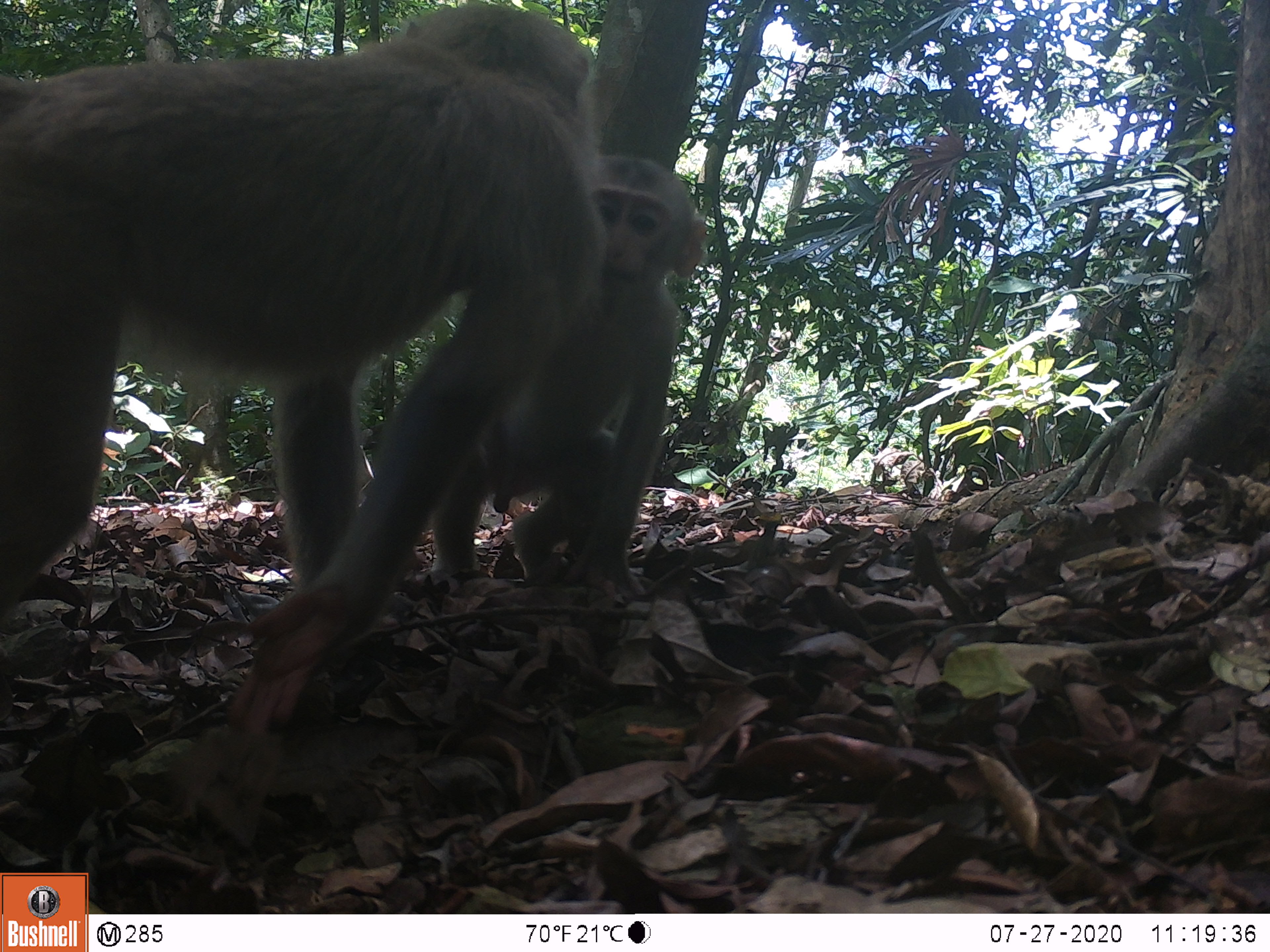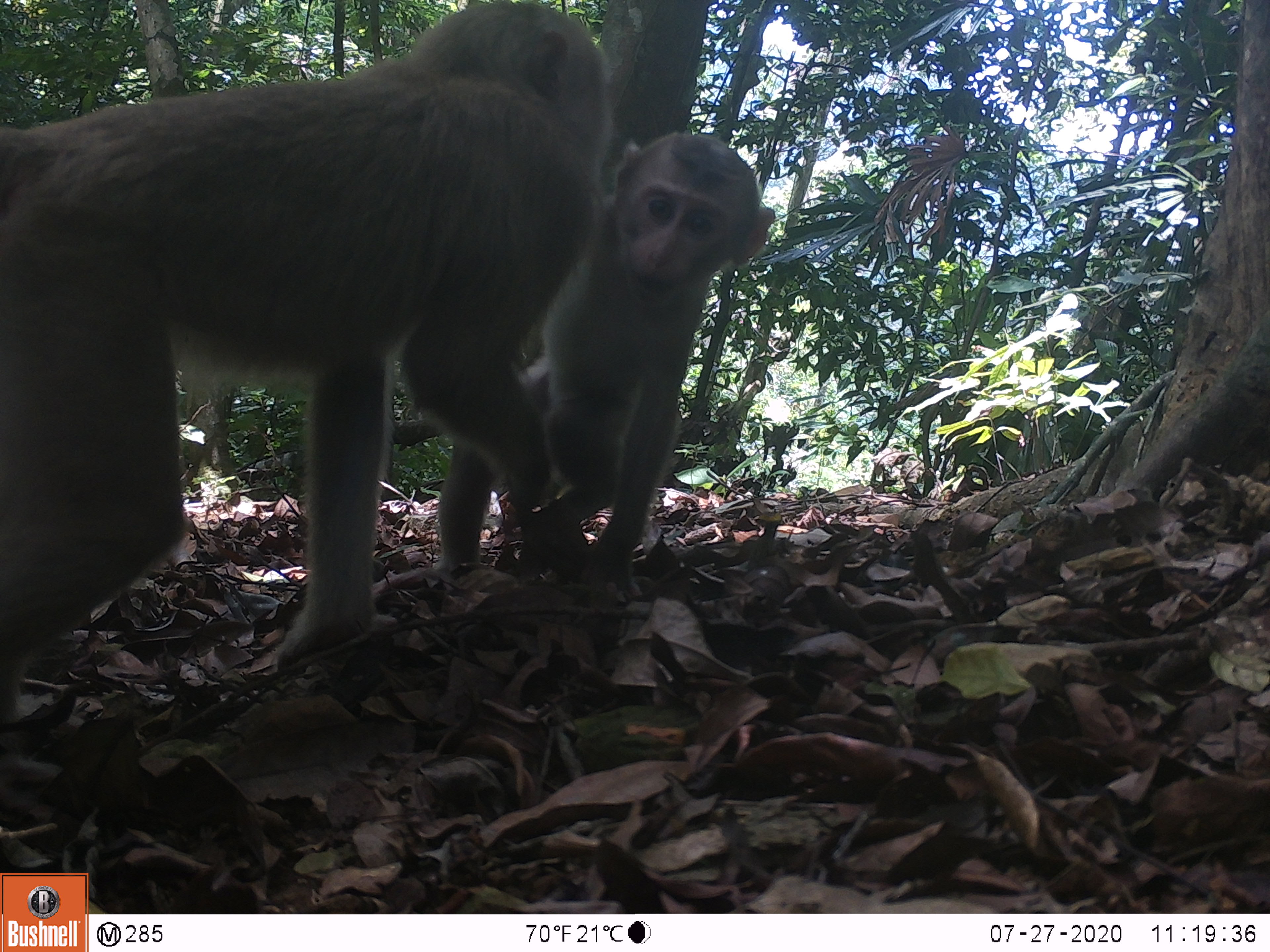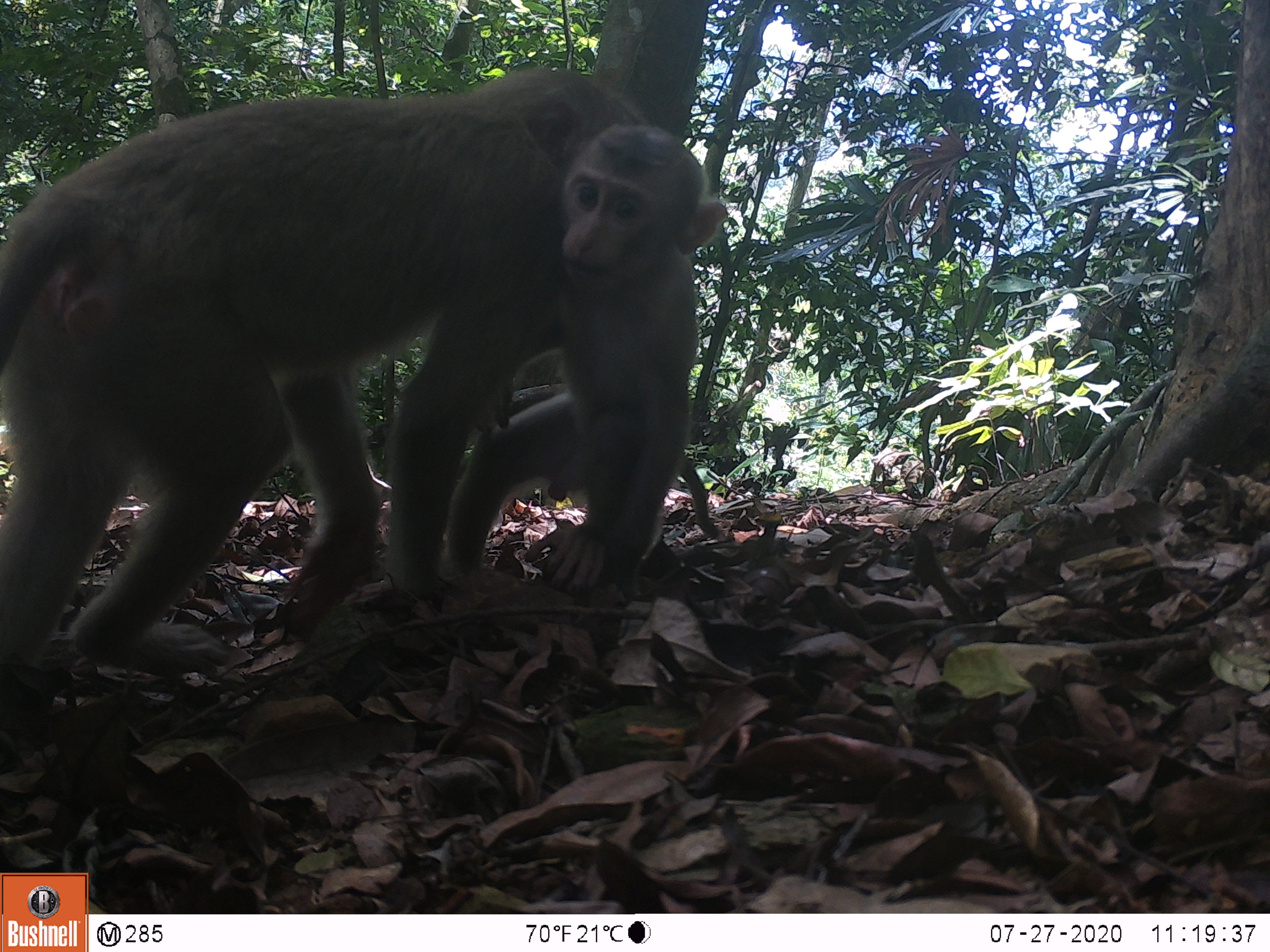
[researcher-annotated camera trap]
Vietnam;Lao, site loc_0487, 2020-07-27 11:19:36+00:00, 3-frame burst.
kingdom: Animalia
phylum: Chordata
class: Mammalia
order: Primates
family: Cercopithecidae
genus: Macaca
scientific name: Macaca nemestrina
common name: pig-tailed macaque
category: pig tailed macaque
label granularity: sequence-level